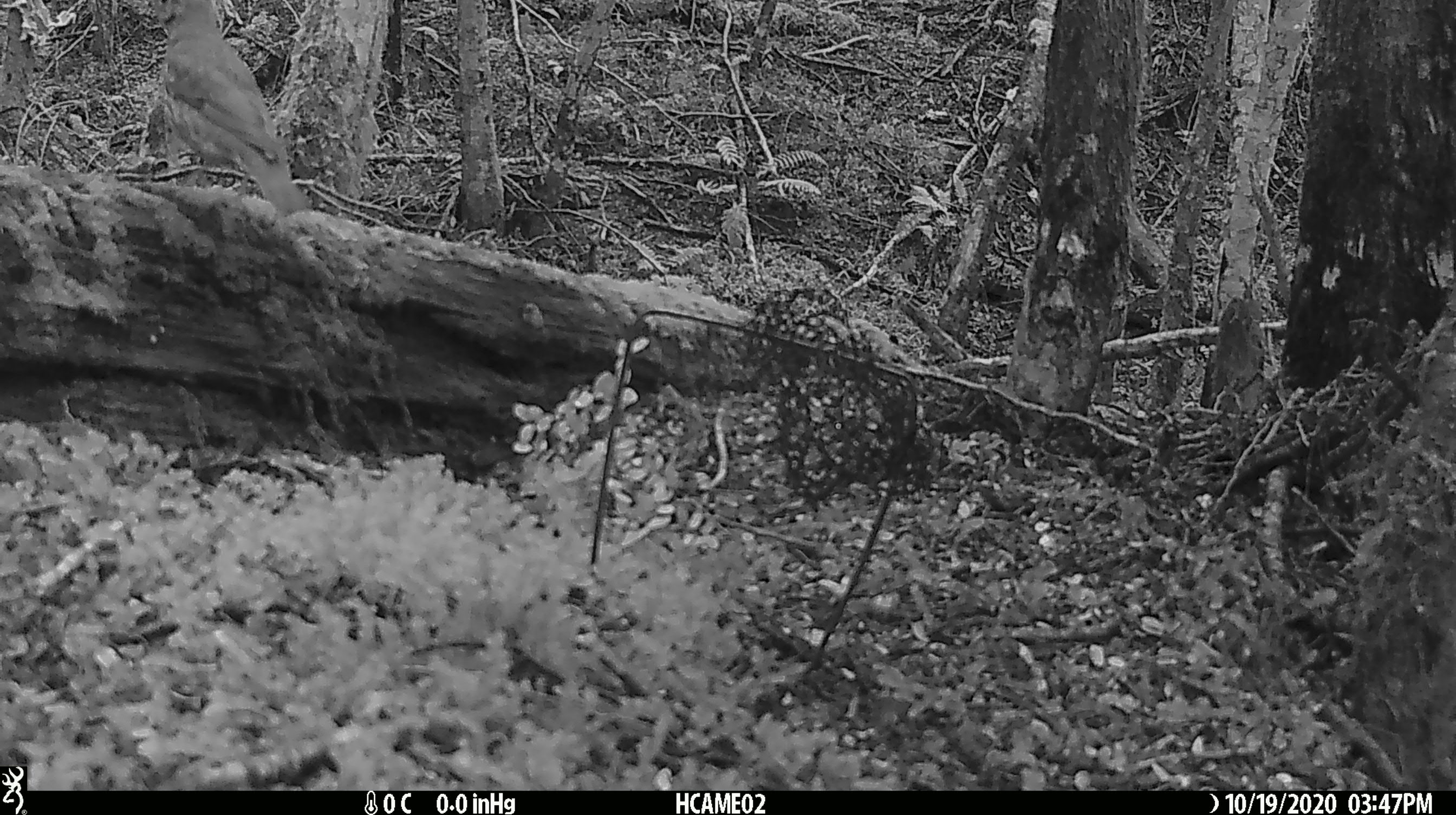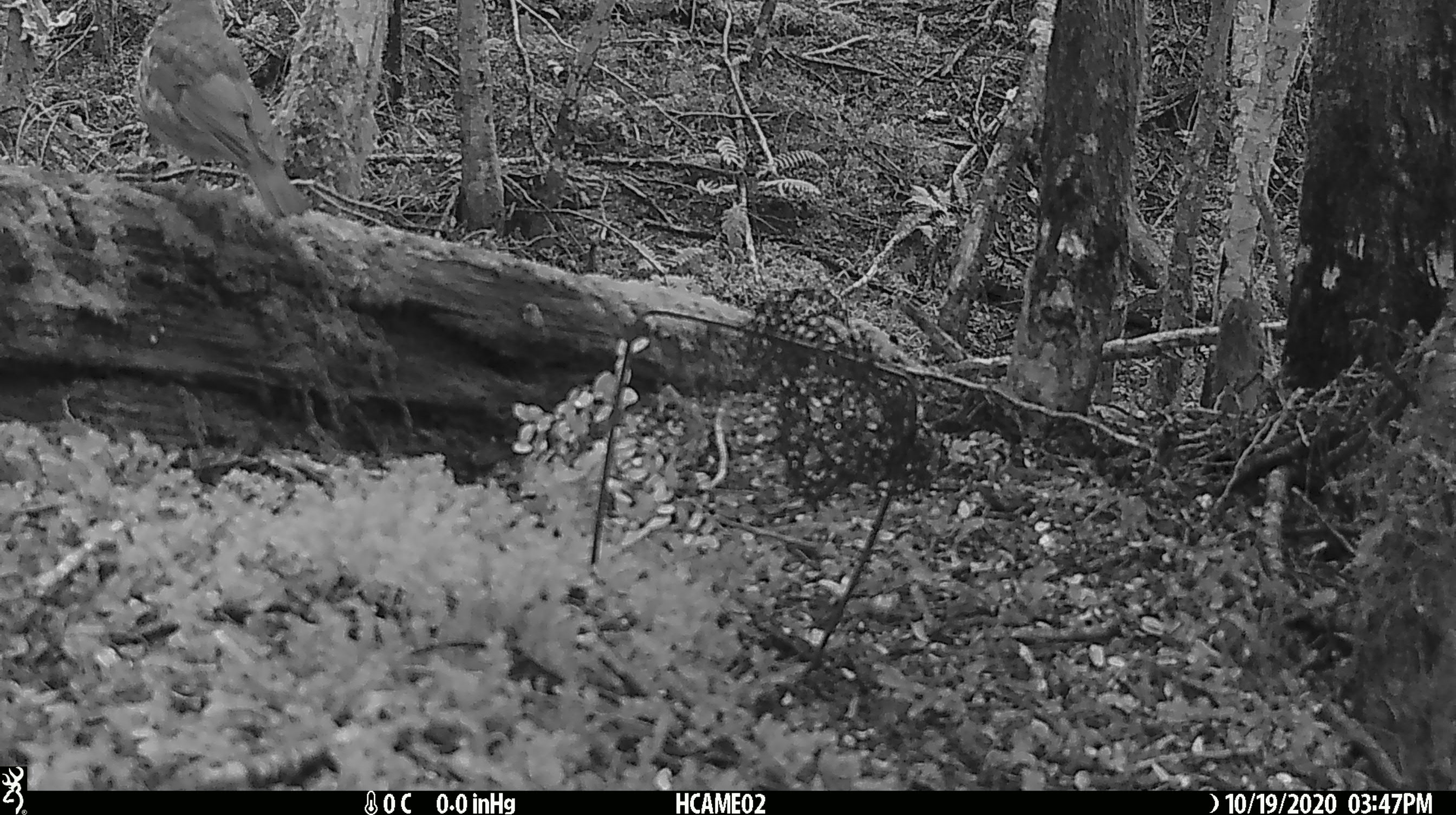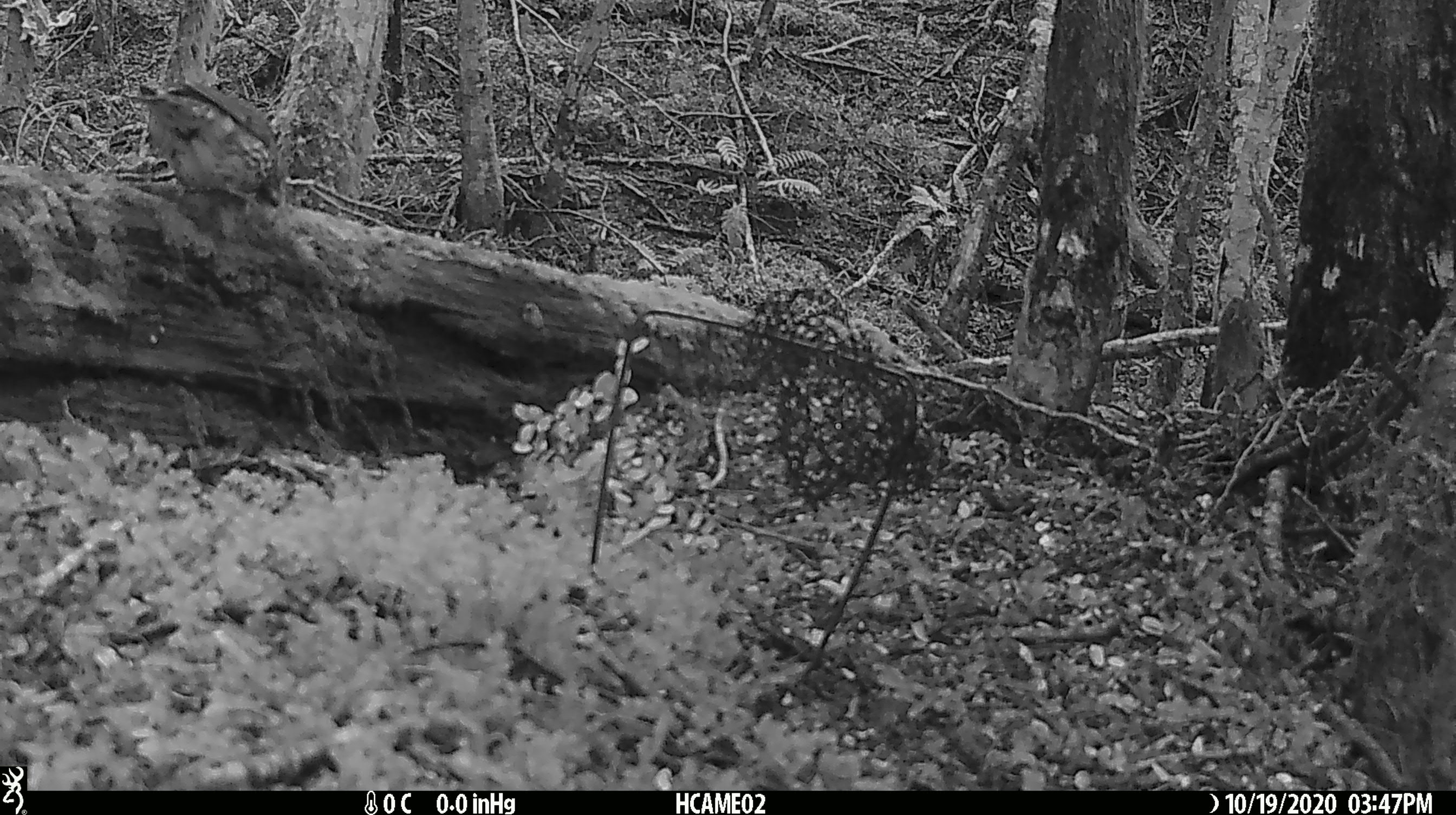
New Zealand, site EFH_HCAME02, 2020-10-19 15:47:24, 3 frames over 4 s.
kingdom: Animalia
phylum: Chordata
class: Aves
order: Passeriformes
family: Turdidae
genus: Turdus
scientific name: Turdus philomelos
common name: song thrush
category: thrush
Thrush (song thrush) (Turdus philomelos).